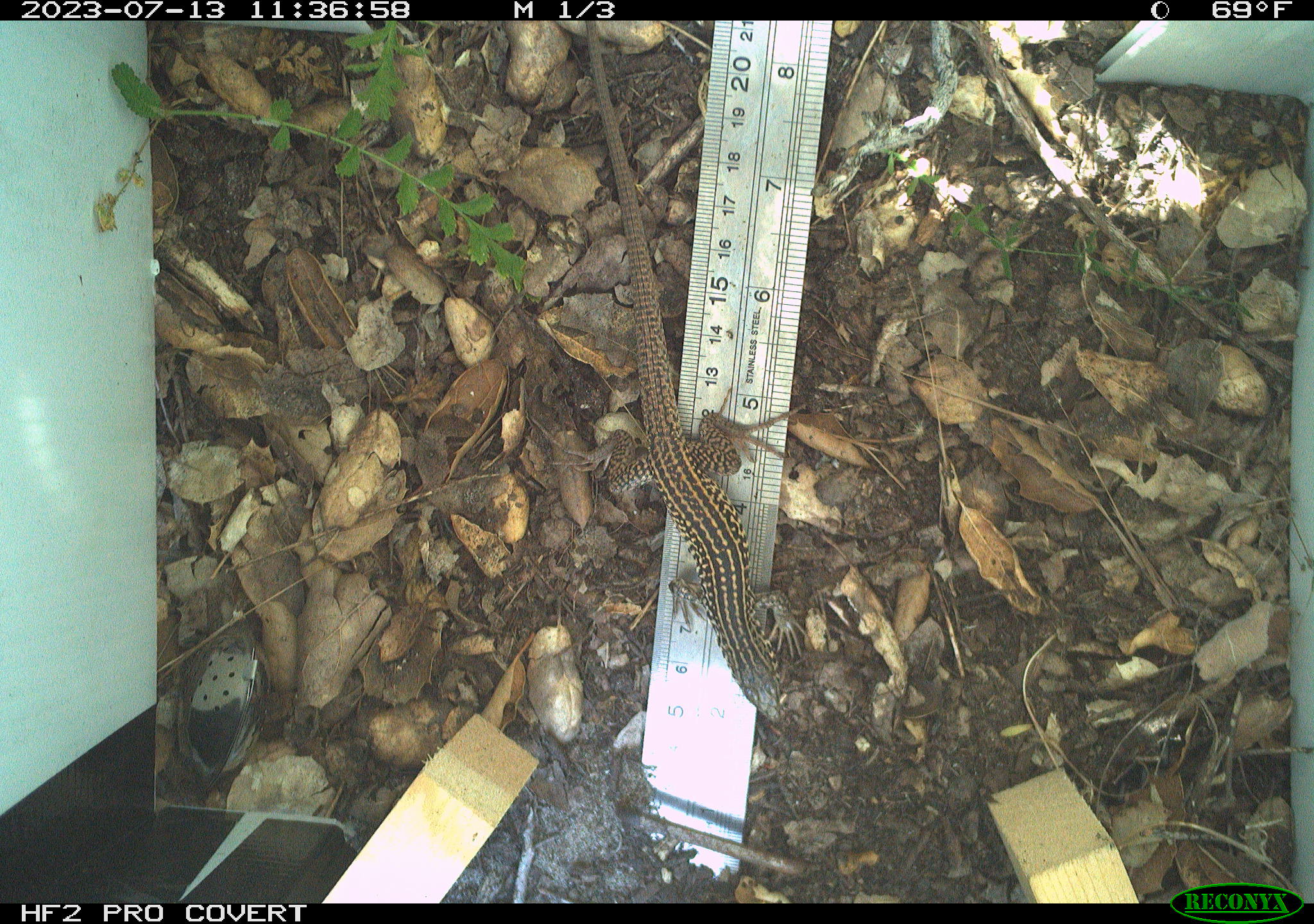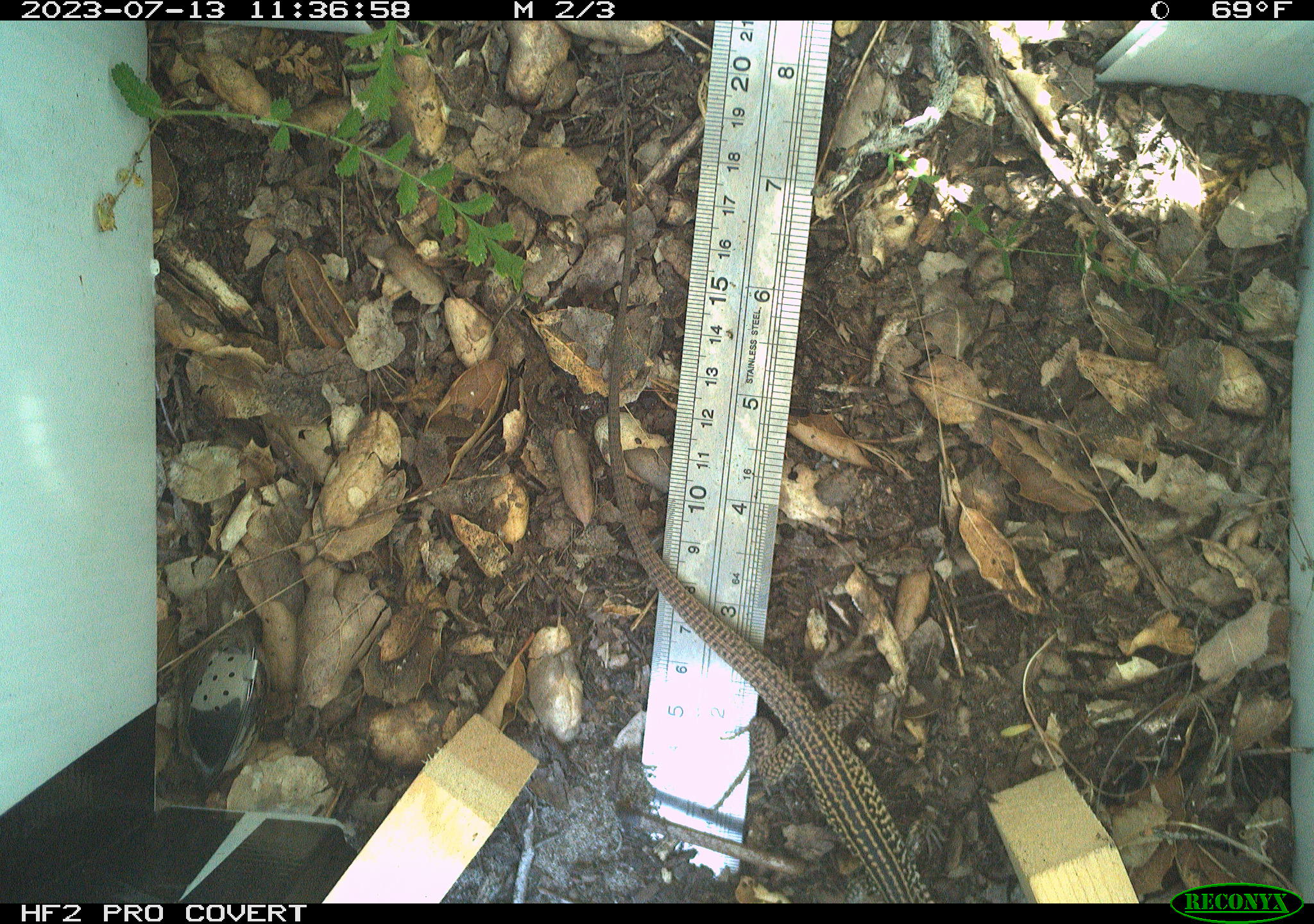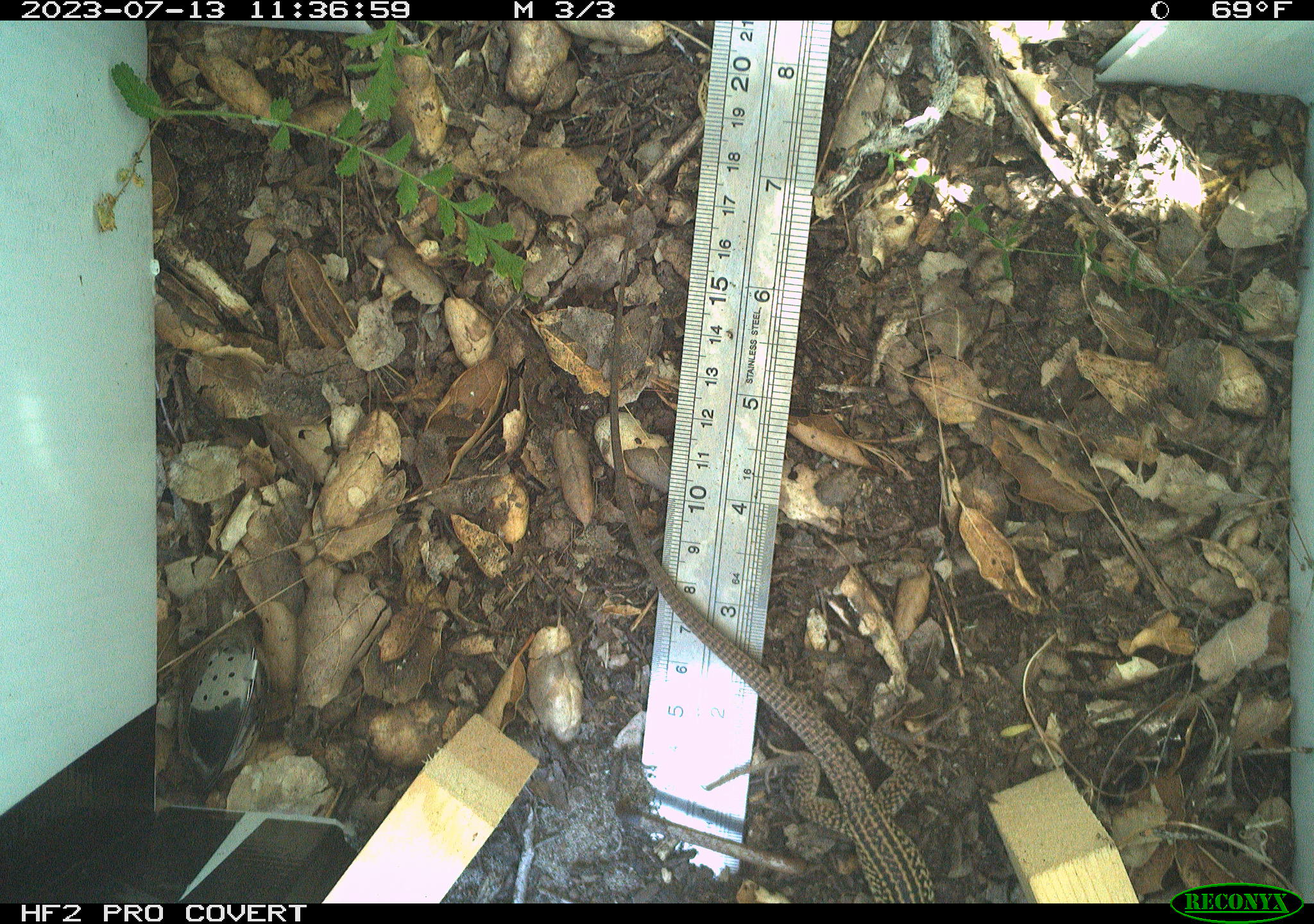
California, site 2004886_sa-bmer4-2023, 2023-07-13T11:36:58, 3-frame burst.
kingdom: Animalia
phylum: Chordata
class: Reptilia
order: Squamata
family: Teiidae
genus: Aspidoscelis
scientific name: Aspidoscelis tigris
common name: western whiptail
Western whiptail (Aspidoscelis tigris).